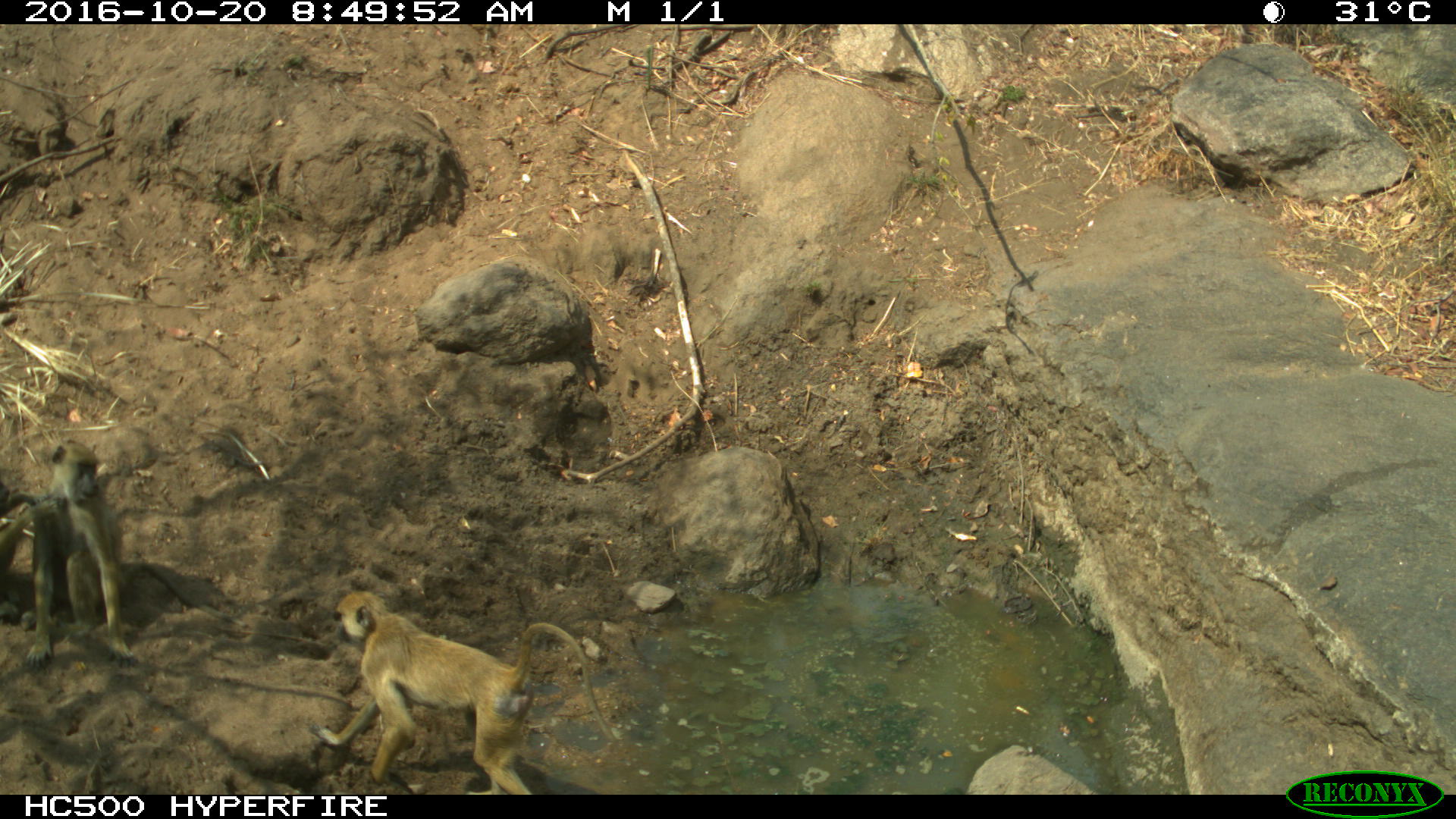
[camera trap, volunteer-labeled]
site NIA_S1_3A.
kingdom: Animalia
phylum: Chordata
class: Mammalia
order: Primates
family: Cercopithecidae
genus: Papio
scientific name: Papio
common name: baboon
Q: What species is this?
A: Baboon (Papio).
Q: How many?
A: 2.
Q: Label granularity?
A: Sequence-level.